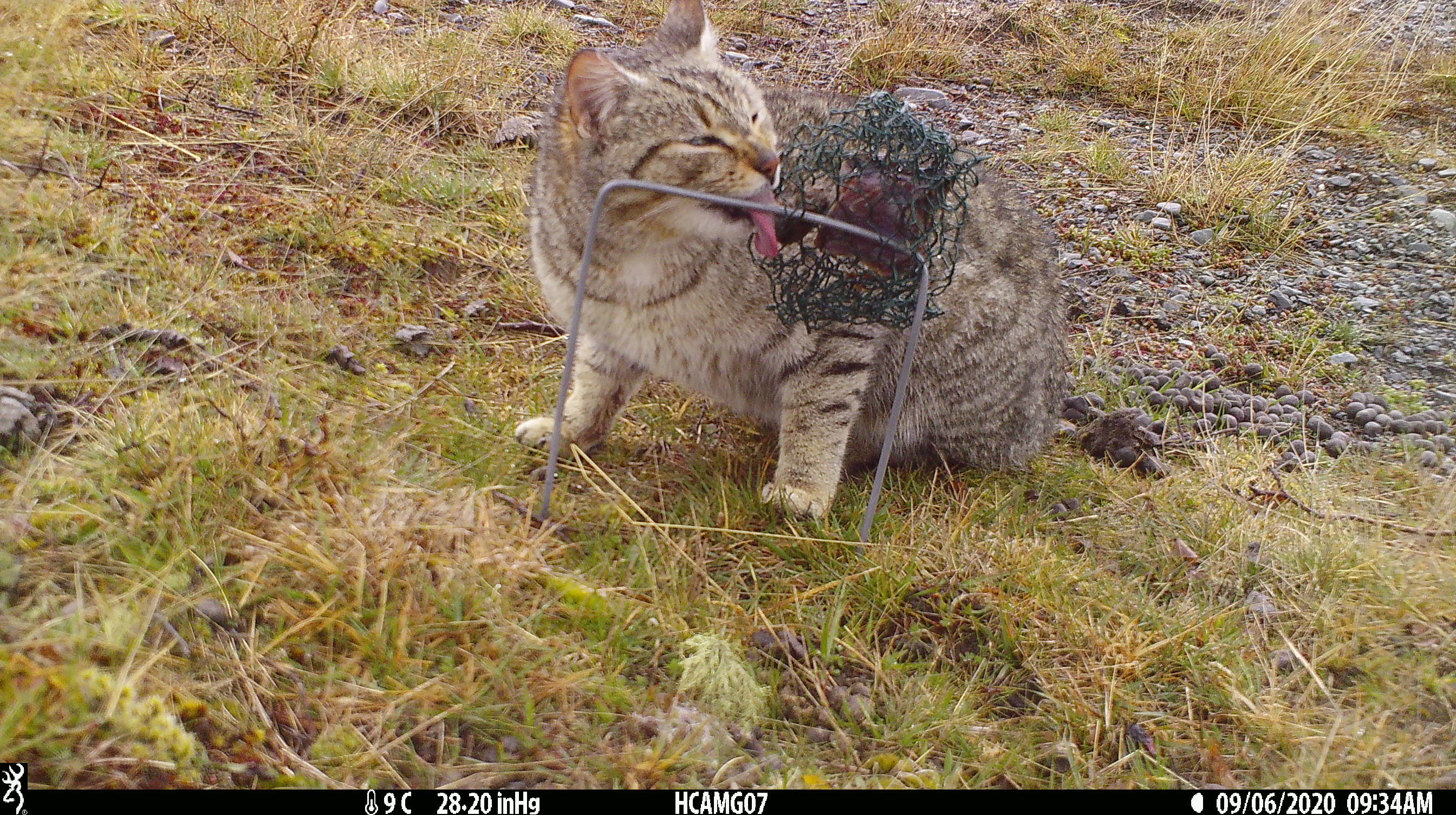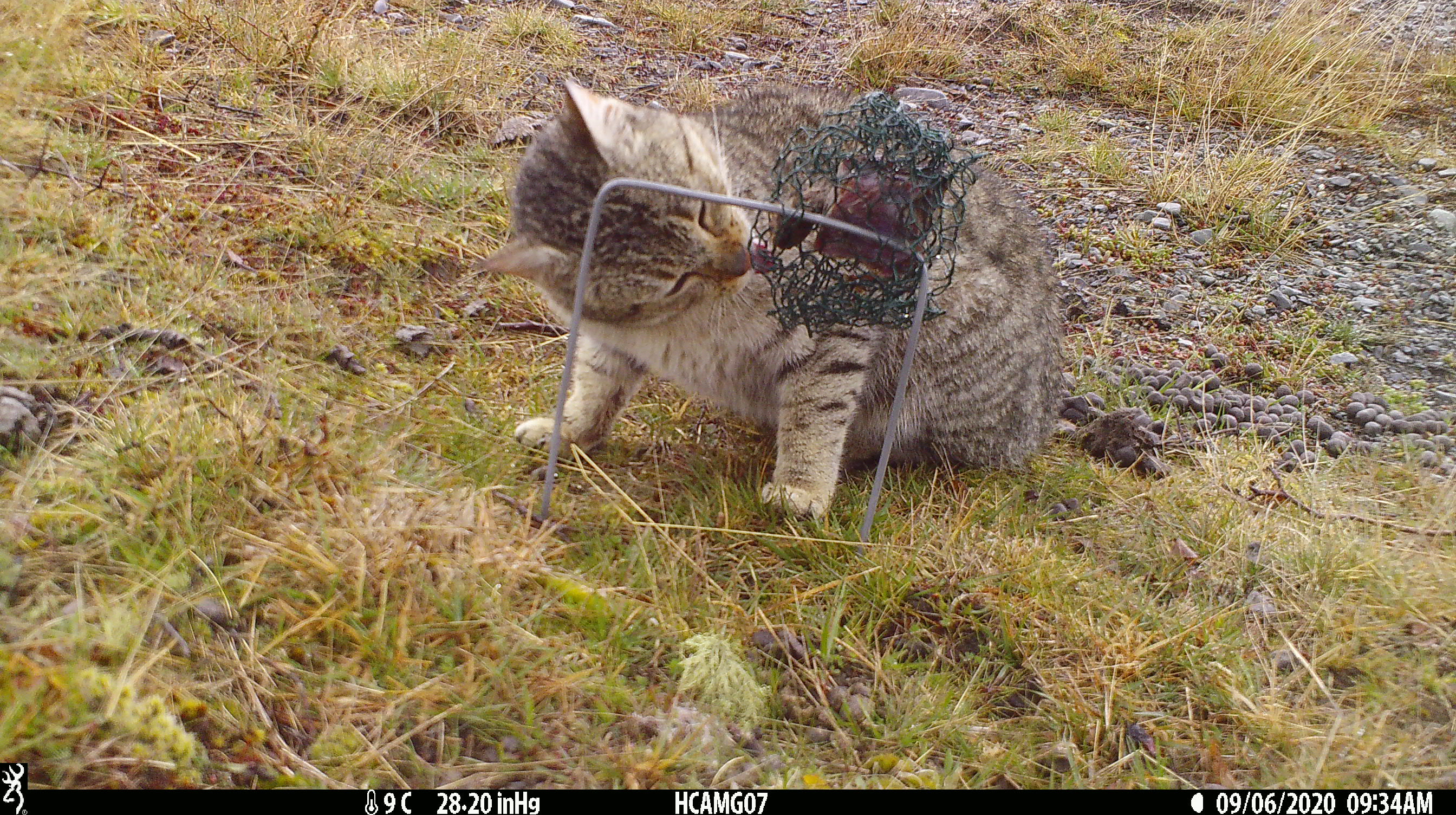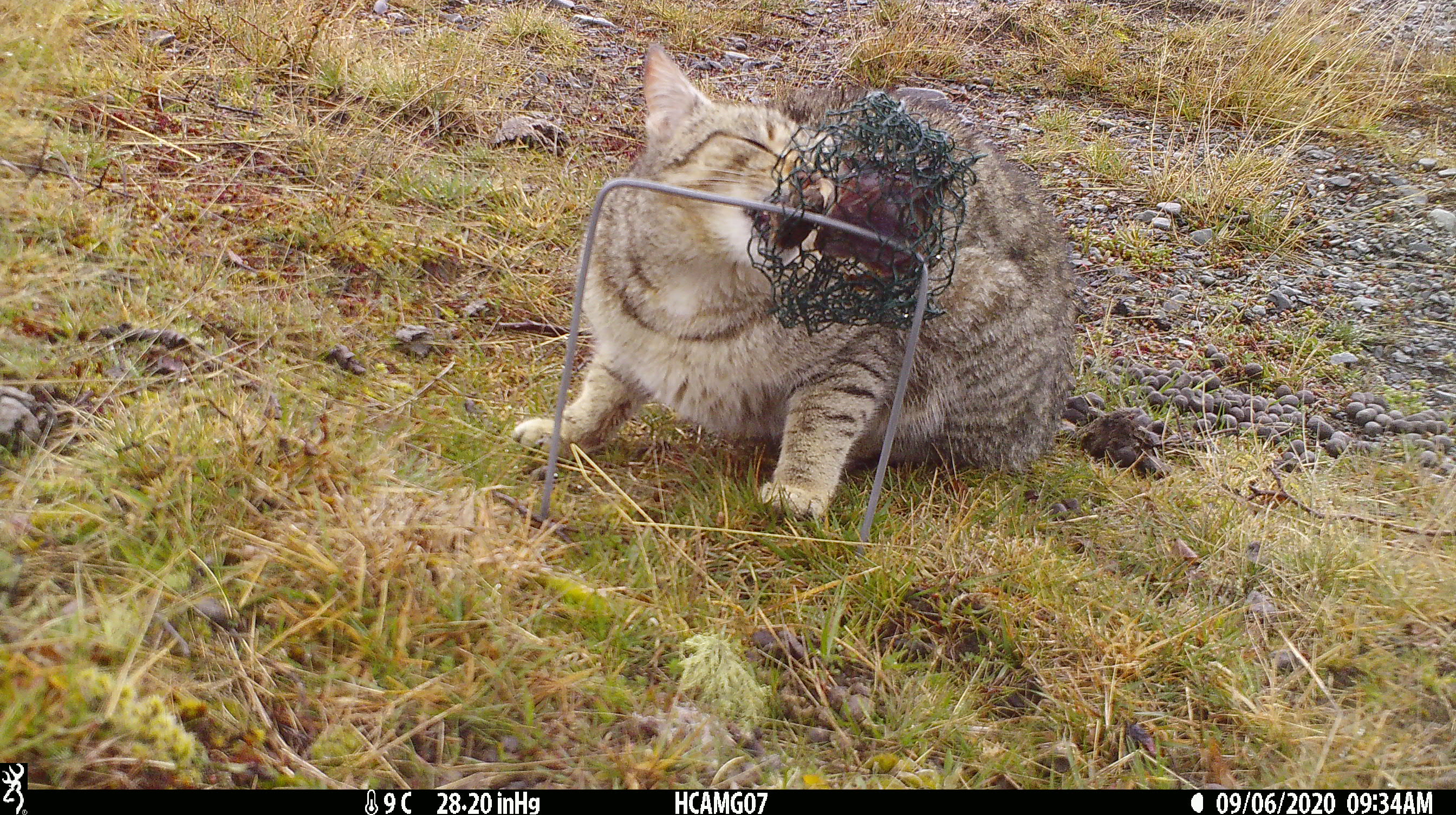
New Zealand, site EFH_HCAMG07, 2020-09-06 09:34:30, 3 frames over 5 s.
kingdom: Animalia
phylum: Chordata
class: Mammalia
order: Carnivora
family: Felidae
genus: Felis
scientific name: Felis catus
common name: domestic cat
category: cat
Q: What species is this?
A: Cat (domestic cat) (Felis catus).